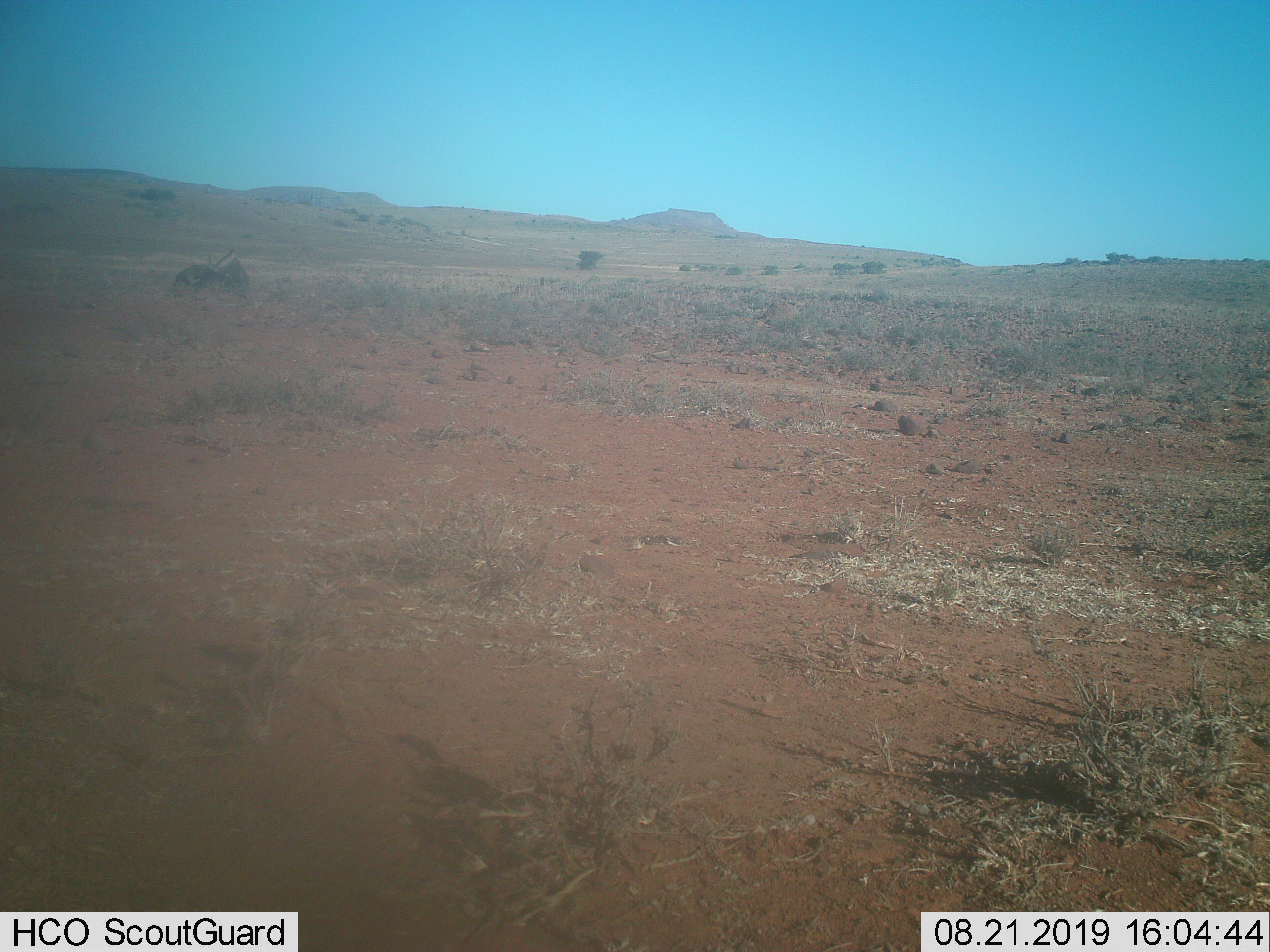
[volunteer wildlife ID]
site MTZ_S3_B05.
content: unidentified animal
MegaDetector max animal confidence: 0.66